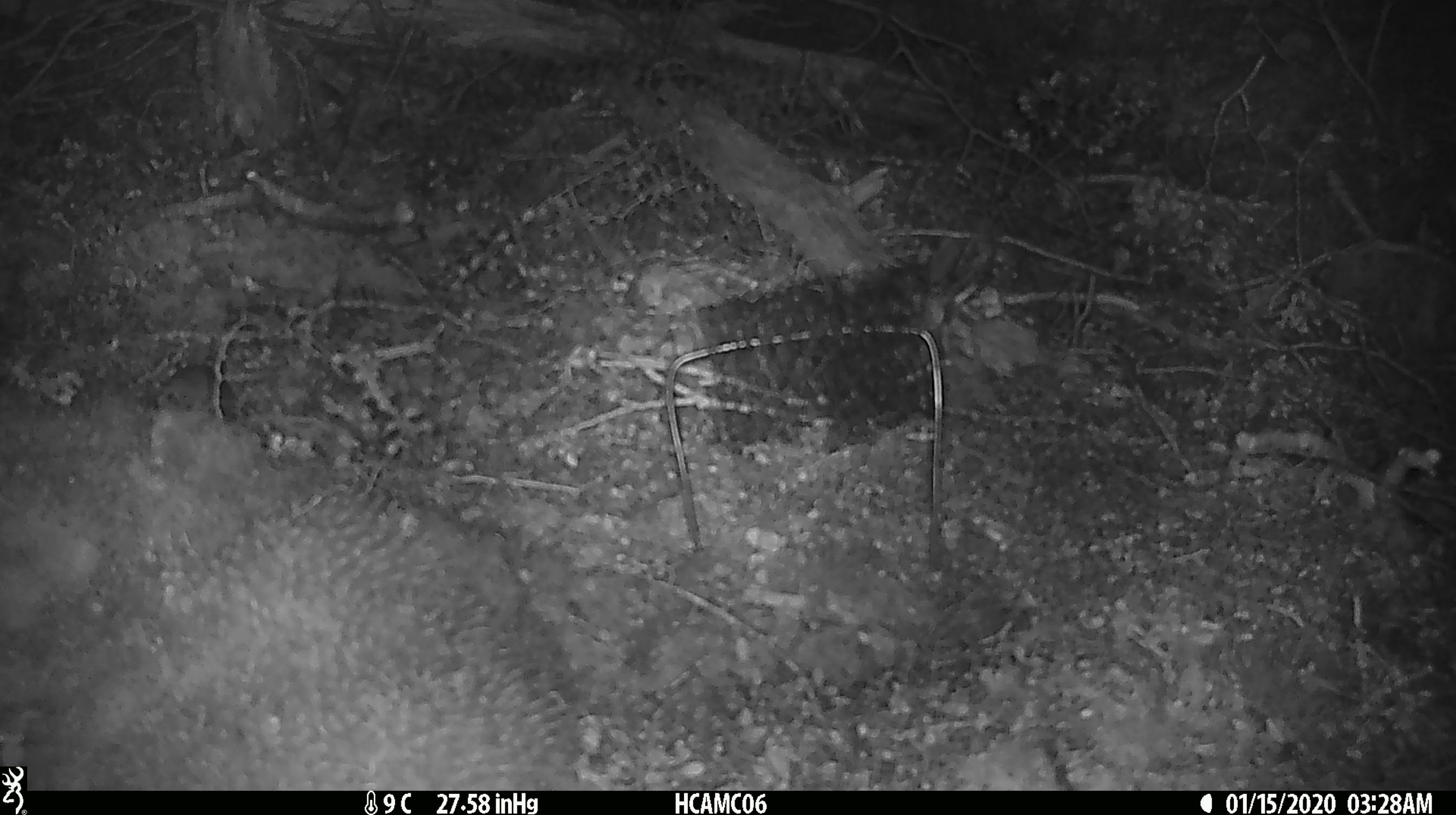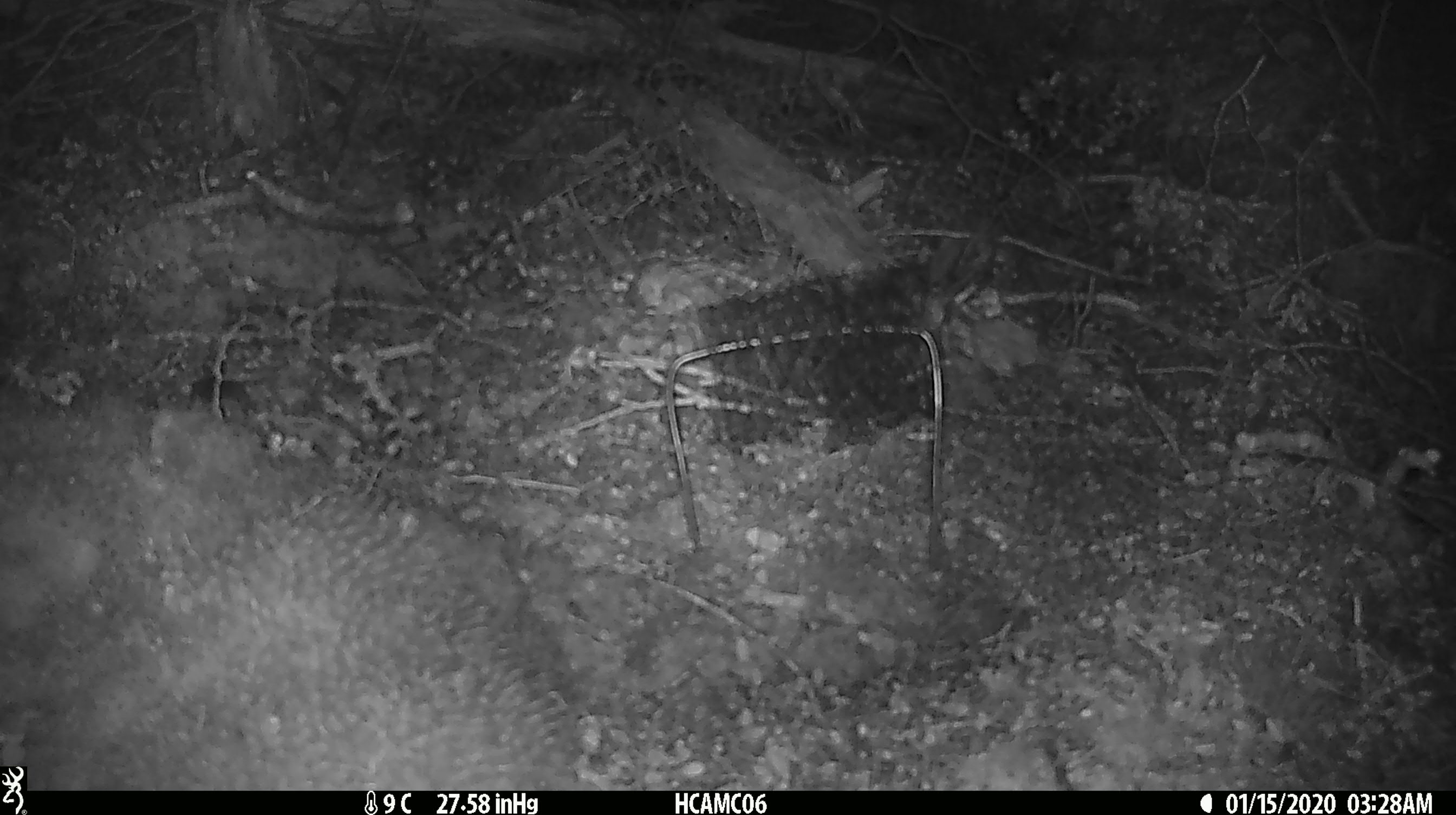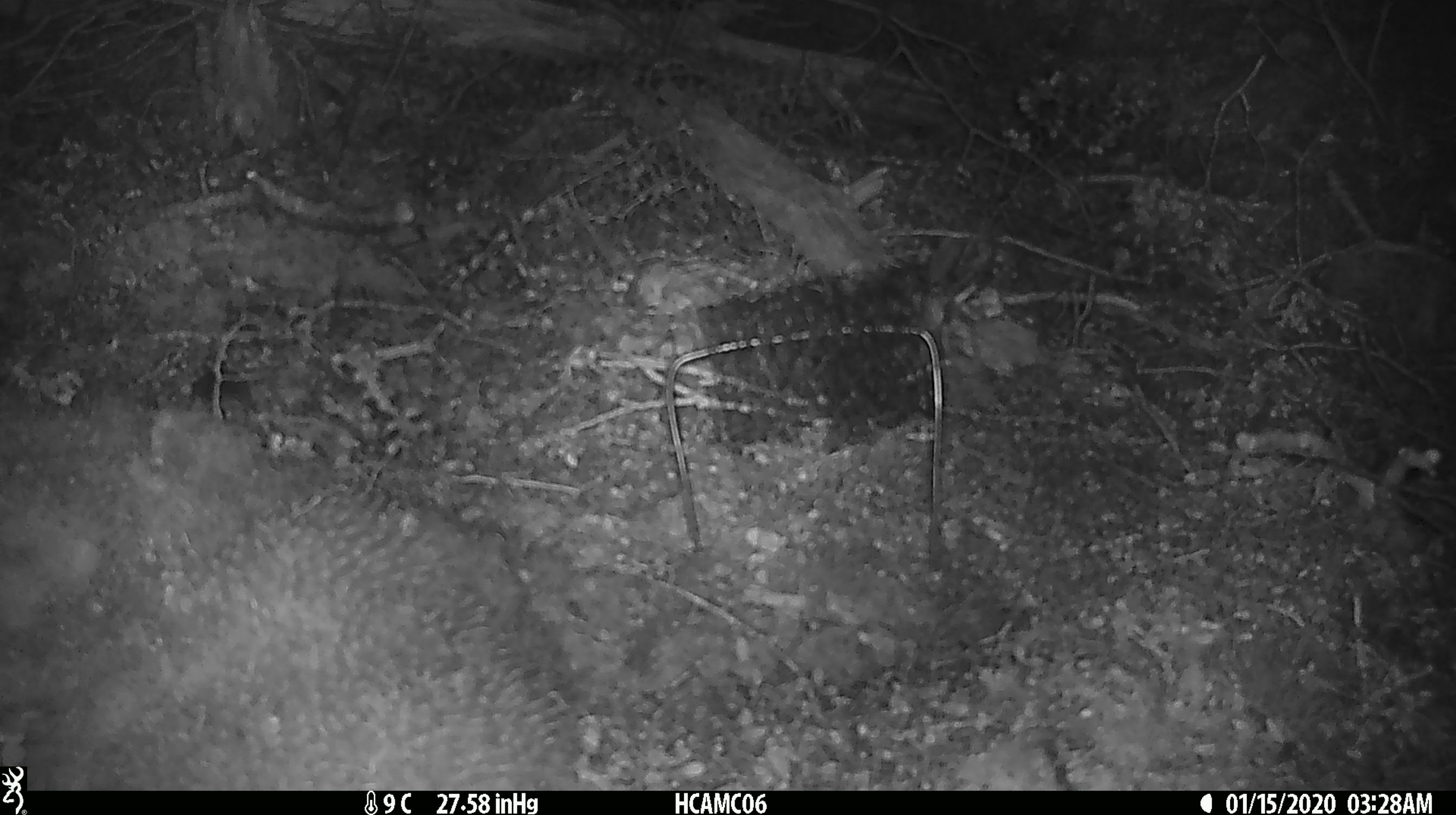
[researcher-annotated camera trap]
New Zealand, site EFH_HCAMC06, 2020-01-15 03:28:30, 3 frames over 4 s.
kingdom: Animalia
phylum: Chordata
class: Mammalia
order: Rodentia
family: Muridae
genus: Mus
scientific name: Mus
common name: mouse